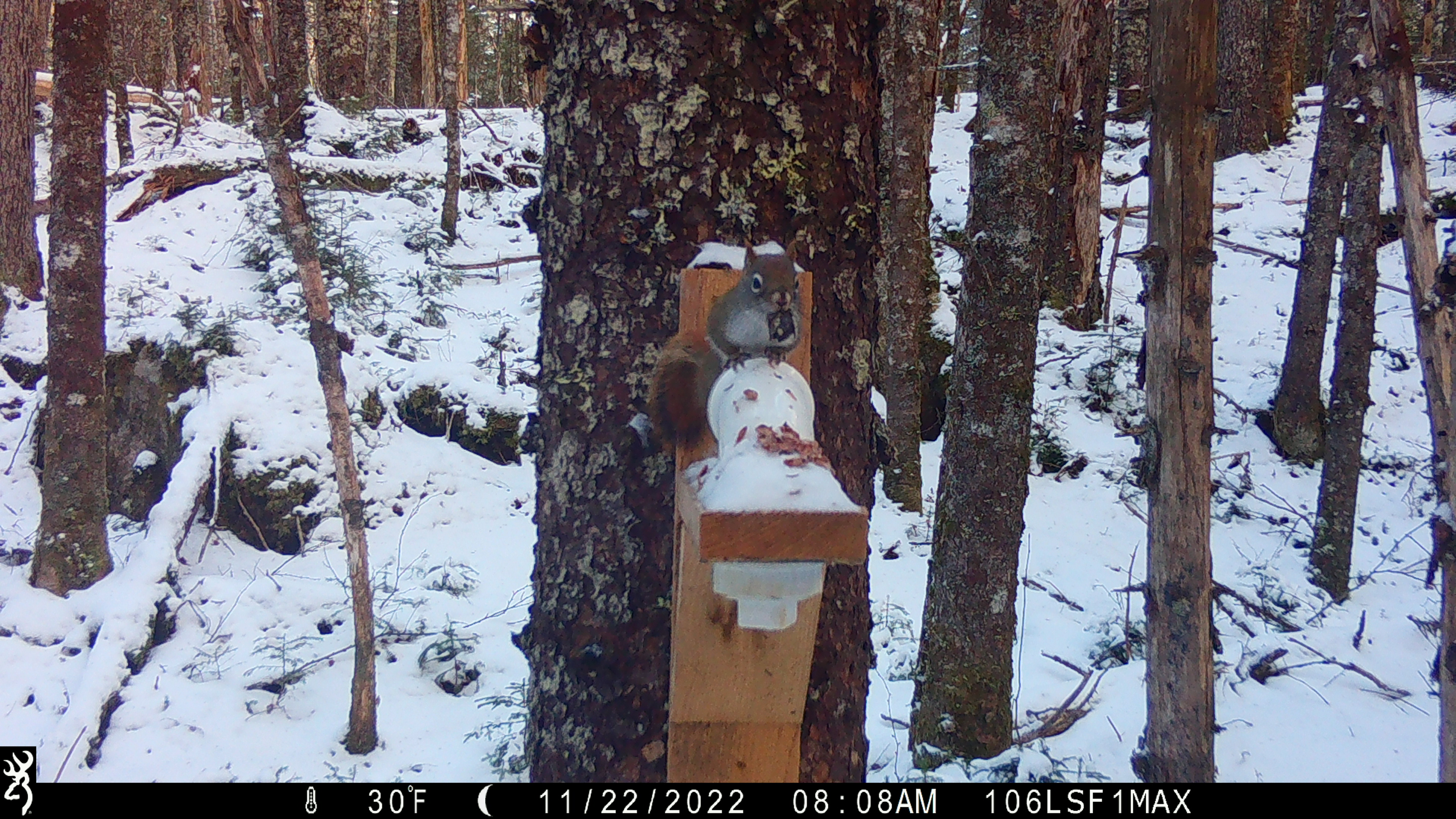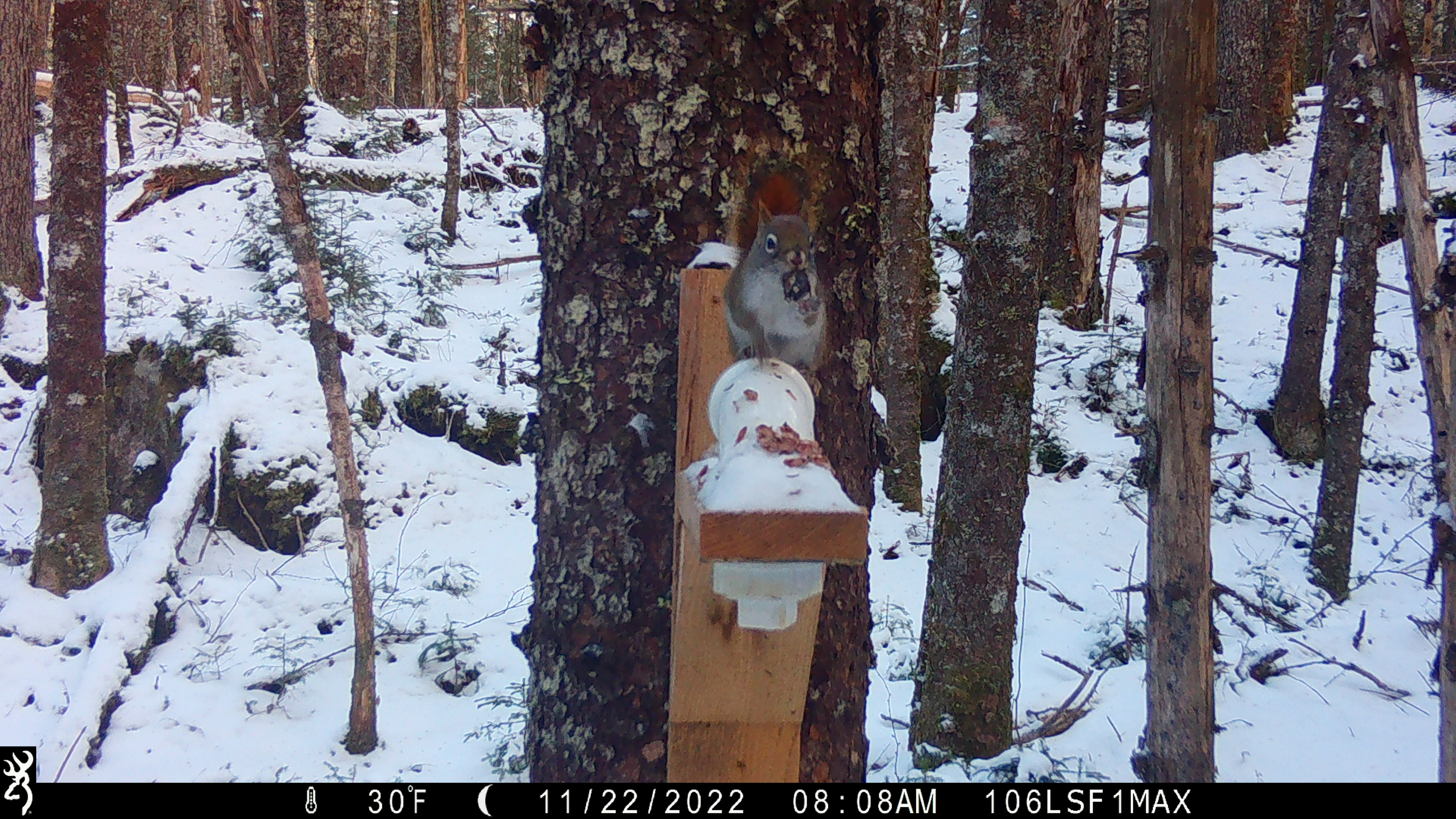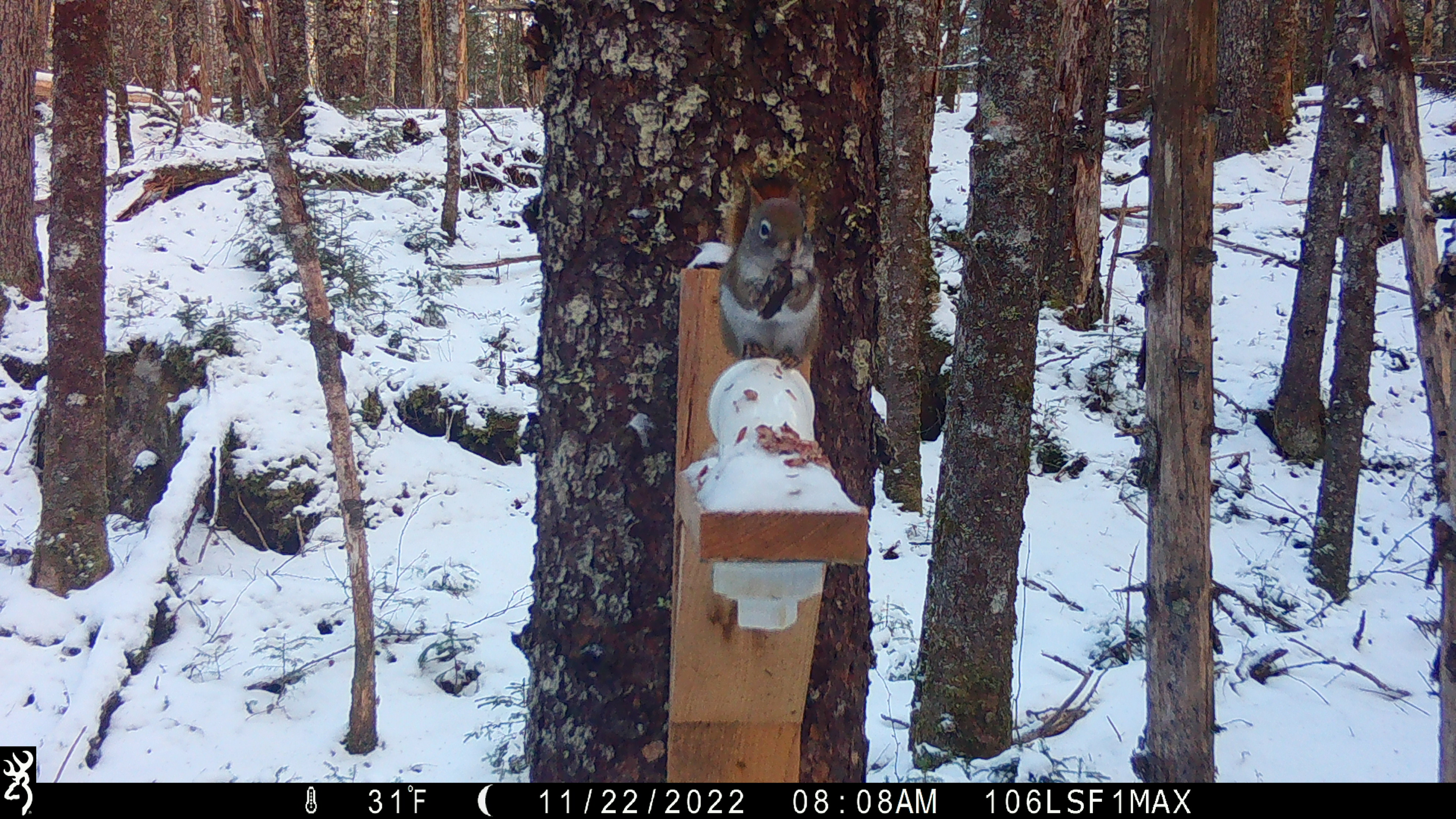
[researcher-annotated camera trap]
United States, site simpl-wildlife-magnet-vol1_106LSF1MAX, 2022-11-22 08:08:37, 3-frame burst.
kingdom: Animalia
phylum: Chordata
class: Mammalia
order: Rodentia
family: Sciuridae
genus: Tamiasciurus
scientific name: Tamiasciurus hudsonicus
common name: red squirrel